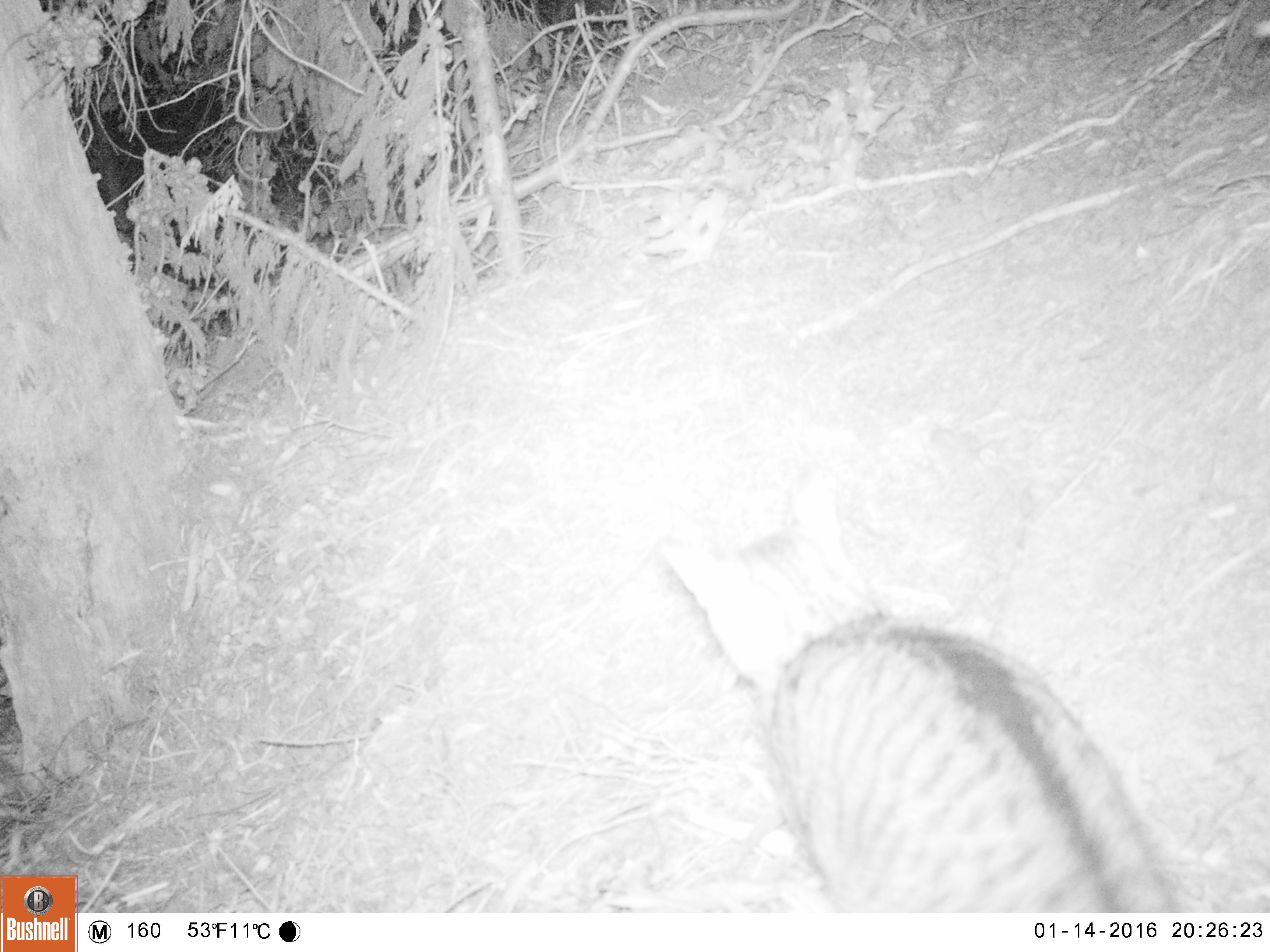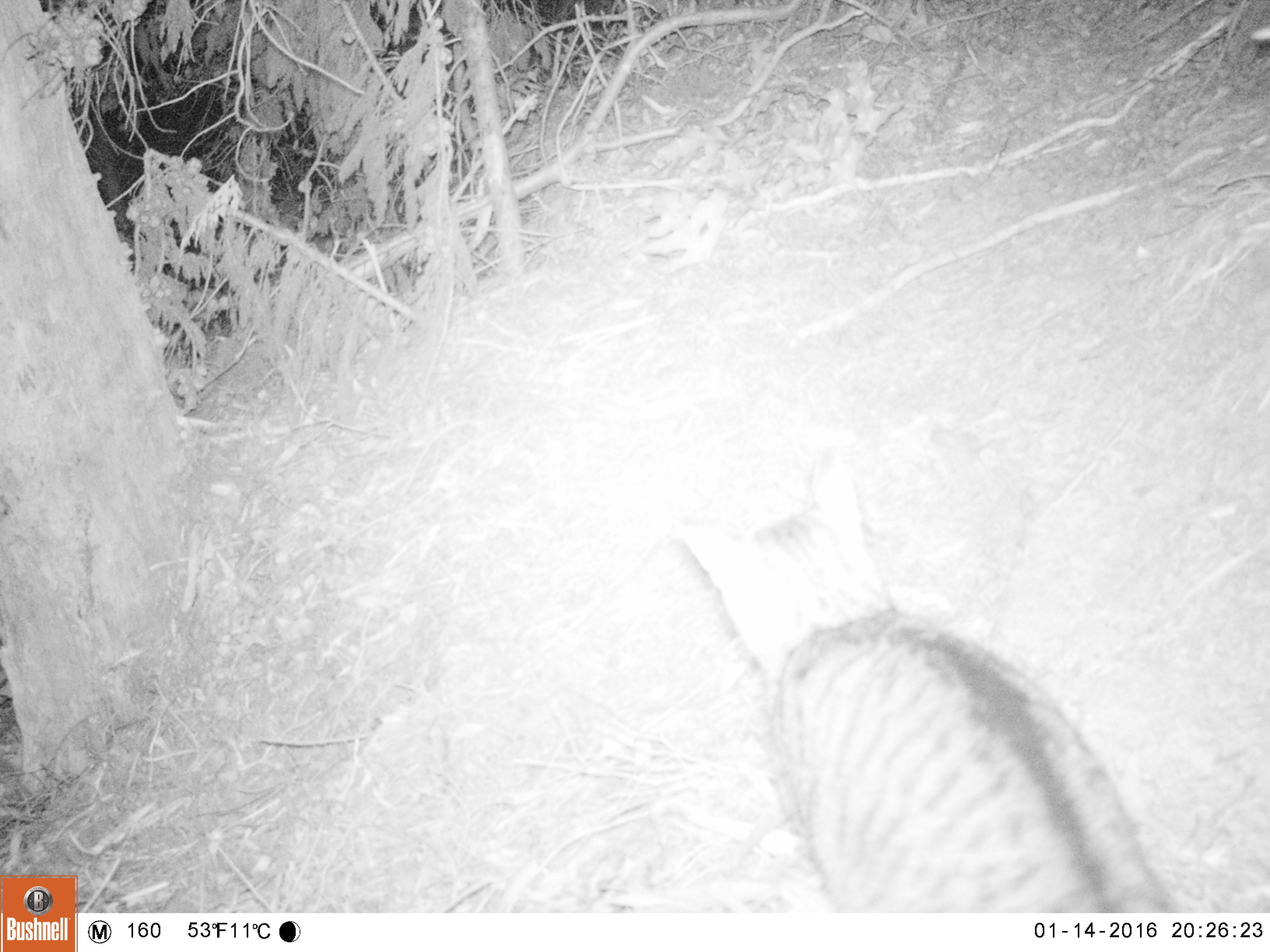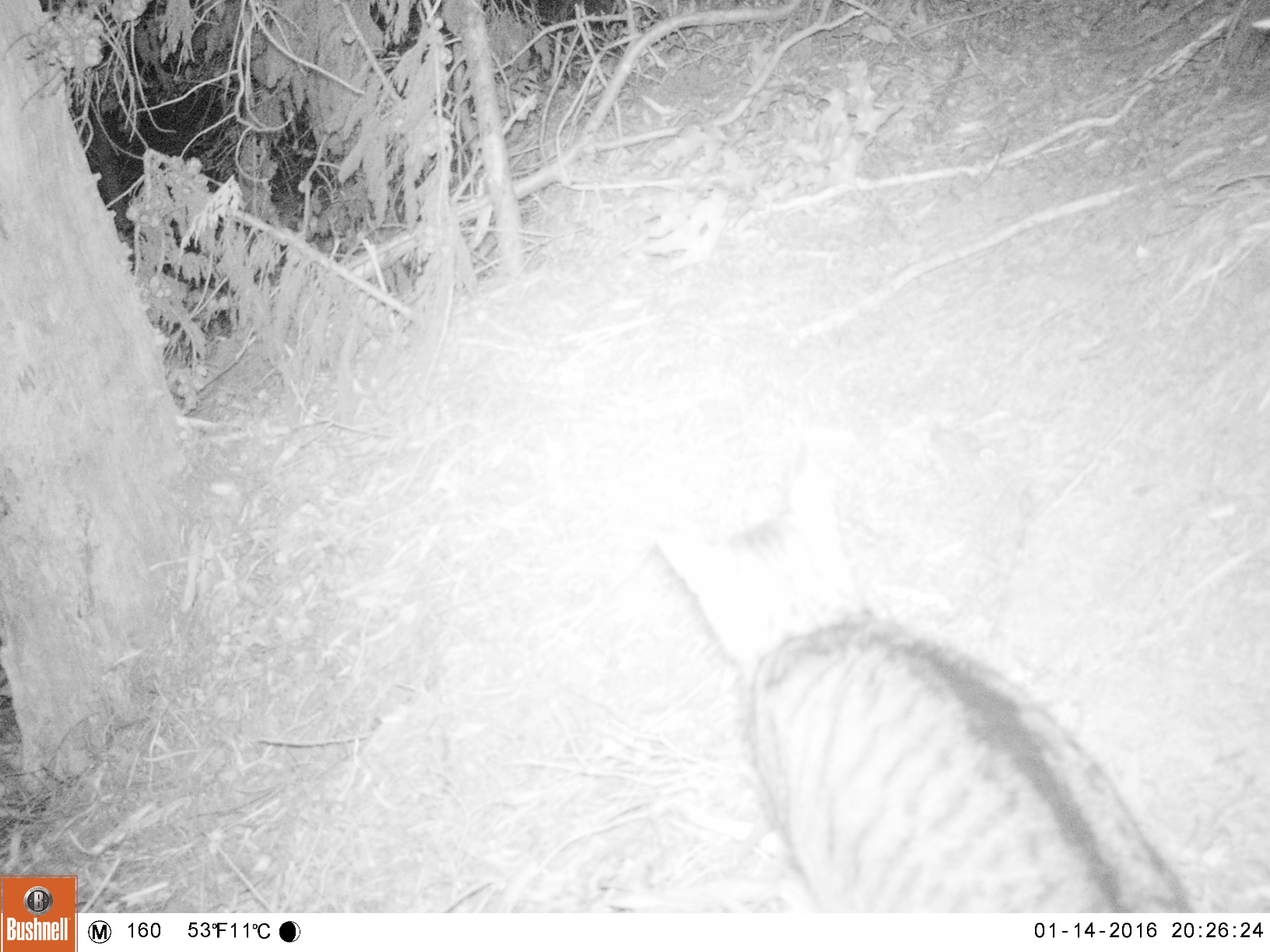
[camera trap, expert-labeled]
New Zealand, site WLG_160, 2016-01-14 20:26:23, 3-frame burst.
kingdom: Animalia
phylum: Chordata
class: Mammalia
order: Carnivora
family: Felidae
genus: Felis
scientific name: Felis catus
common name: domestic cat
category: cat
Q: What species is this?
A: Cat (domestic cat) (Felis catus).